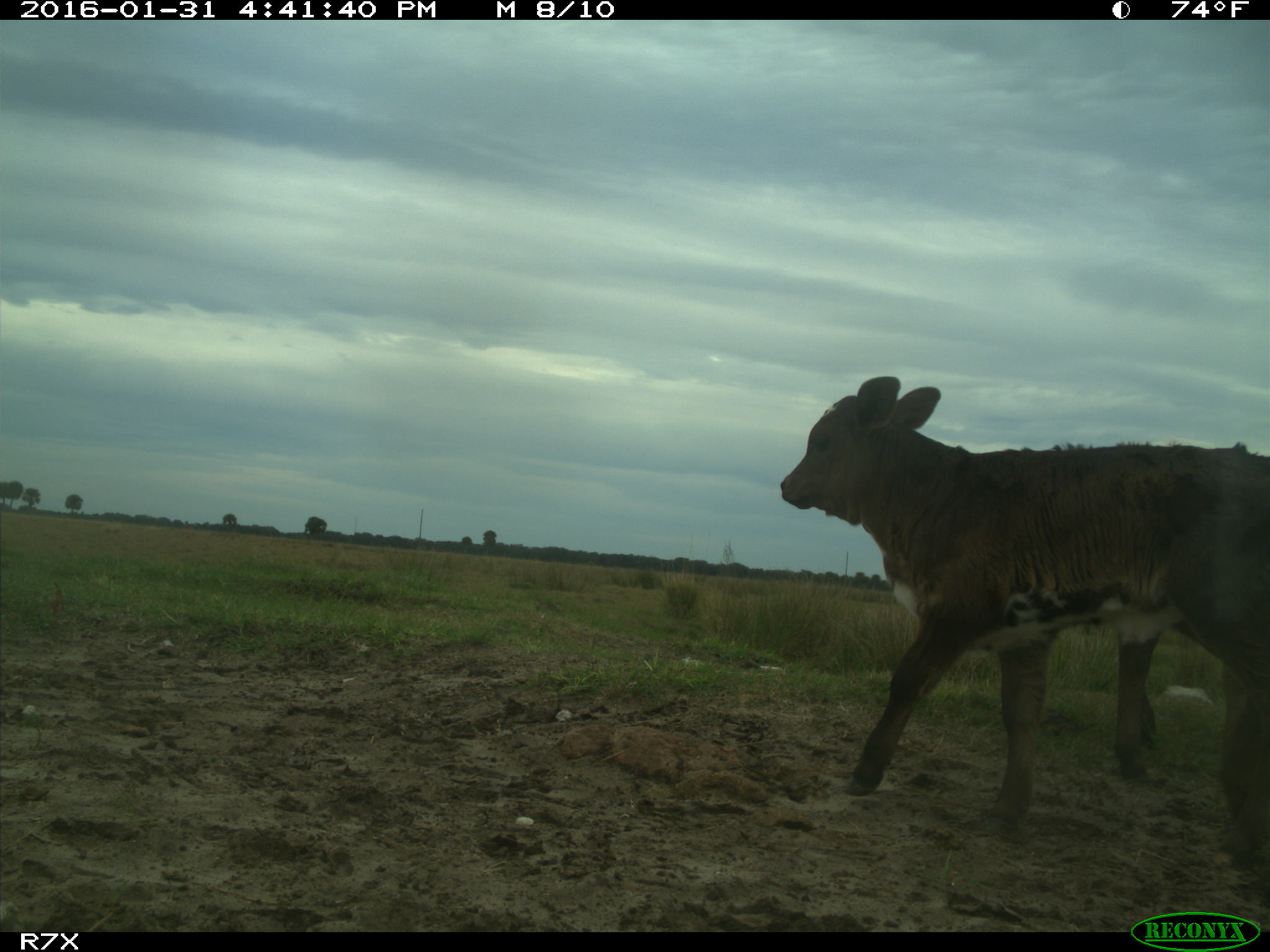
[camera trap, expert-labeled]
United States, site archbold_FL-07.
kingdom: Animalia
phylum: Chordata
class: Mammalia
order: Artiodactyla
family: Bovidae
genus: Bos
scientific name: Bos taurus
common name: domestic cow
Bos taurus (domestic cow).